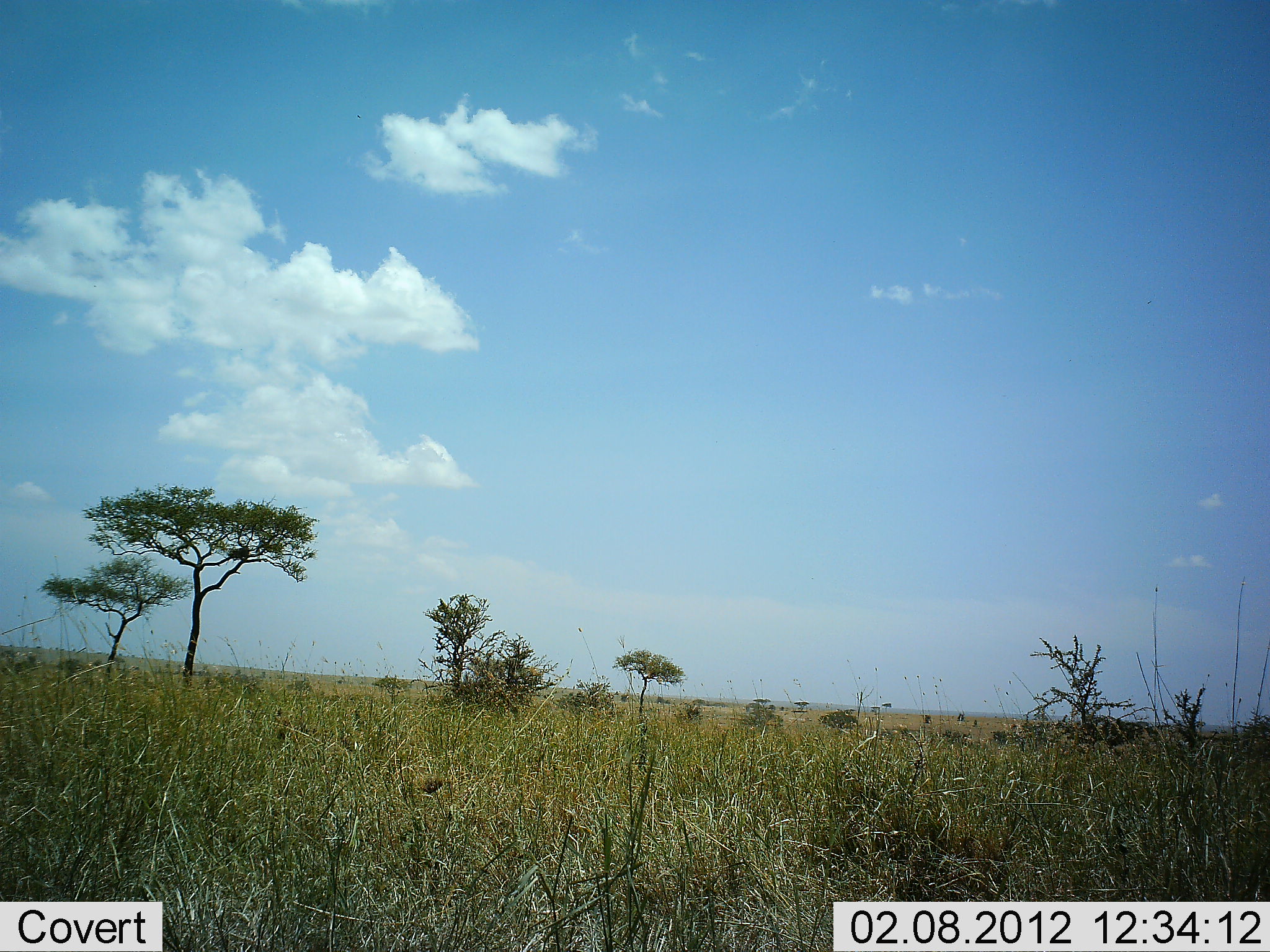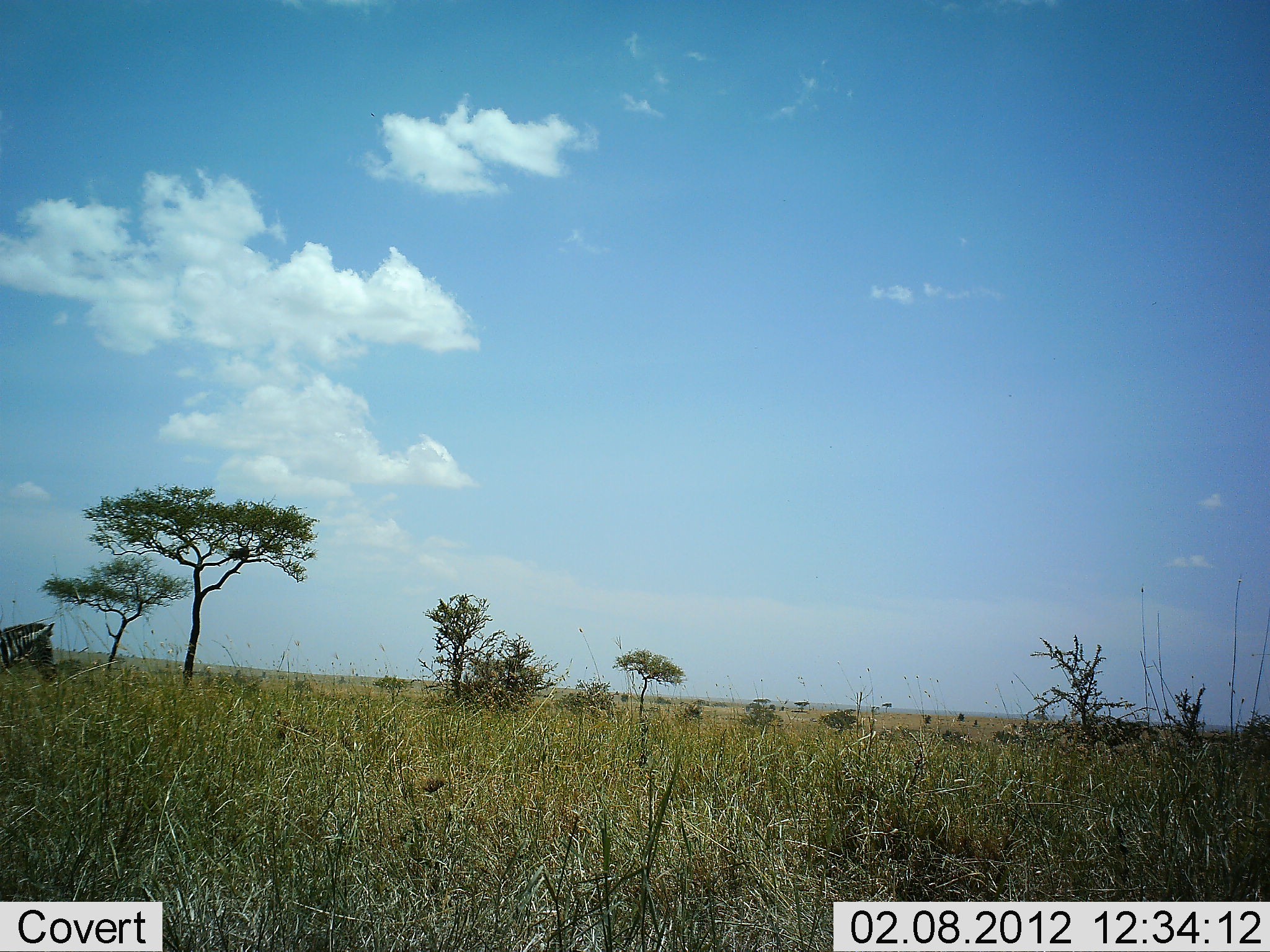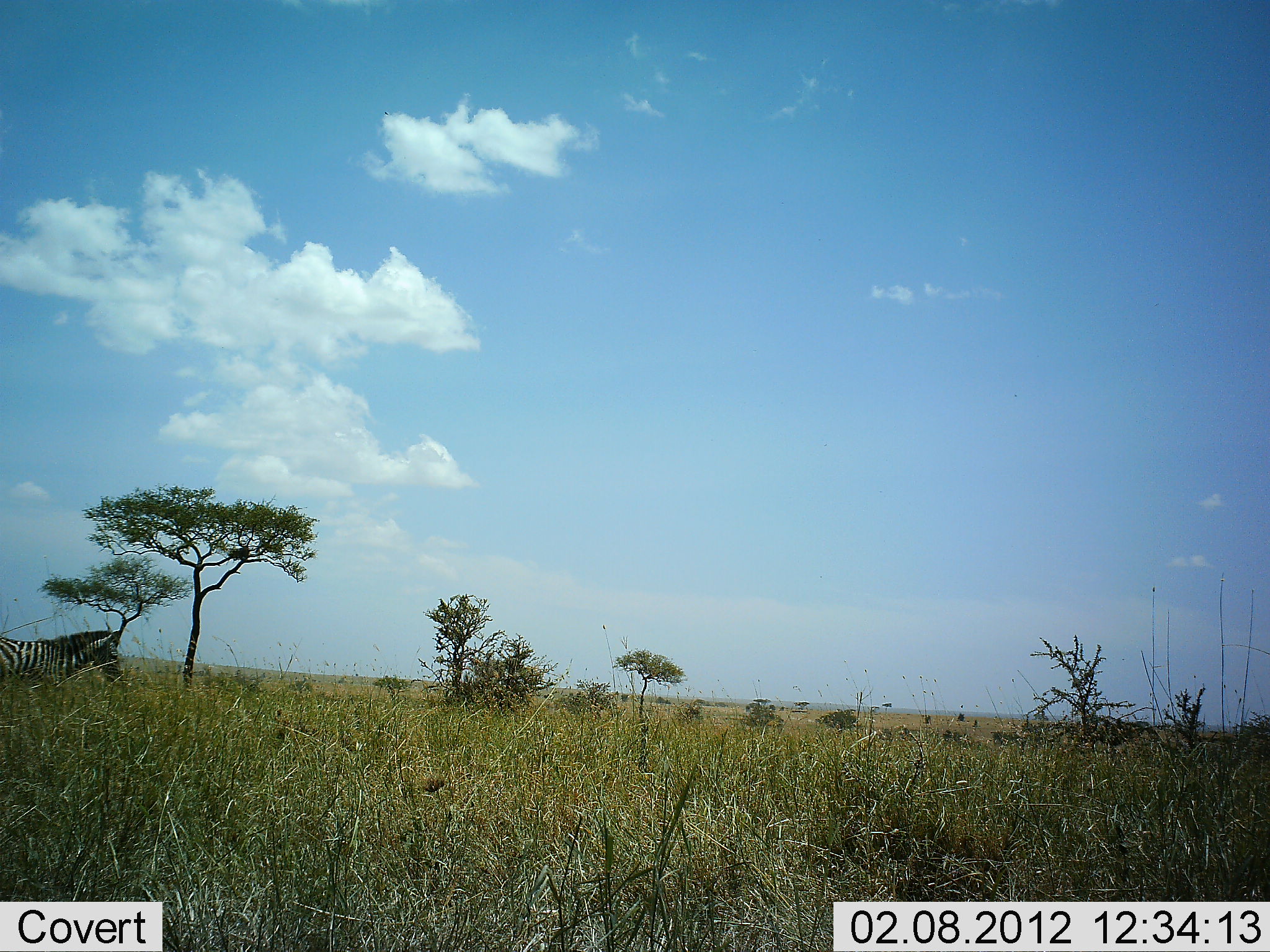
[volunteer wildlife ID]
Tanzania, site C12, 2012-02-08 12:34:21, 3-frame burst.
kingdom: Animalia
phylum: Chordata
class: Mammalia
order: Perissodactyla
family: Equidae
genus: Equus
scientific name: Equus quagga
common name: plains zebra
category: zebra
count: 1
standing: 12%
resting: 0%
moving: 94%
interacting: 0%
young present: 0%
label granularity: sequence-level